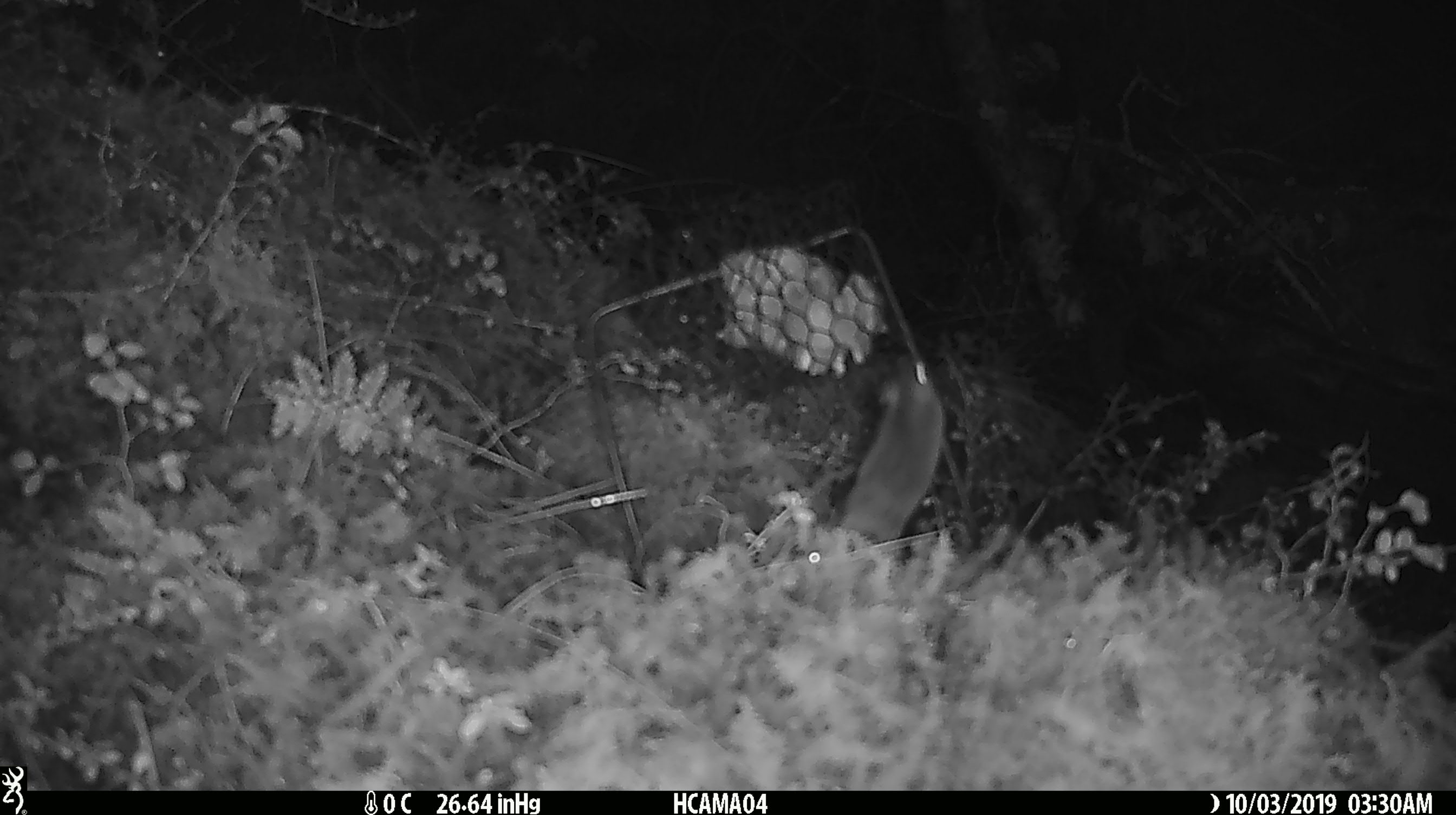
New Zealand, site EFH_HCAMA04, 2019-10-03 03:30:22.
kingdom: Animalia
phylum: Chordata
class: Mammalia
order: Rodentia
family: Muridae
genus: Mus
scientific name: Mus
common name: mouse